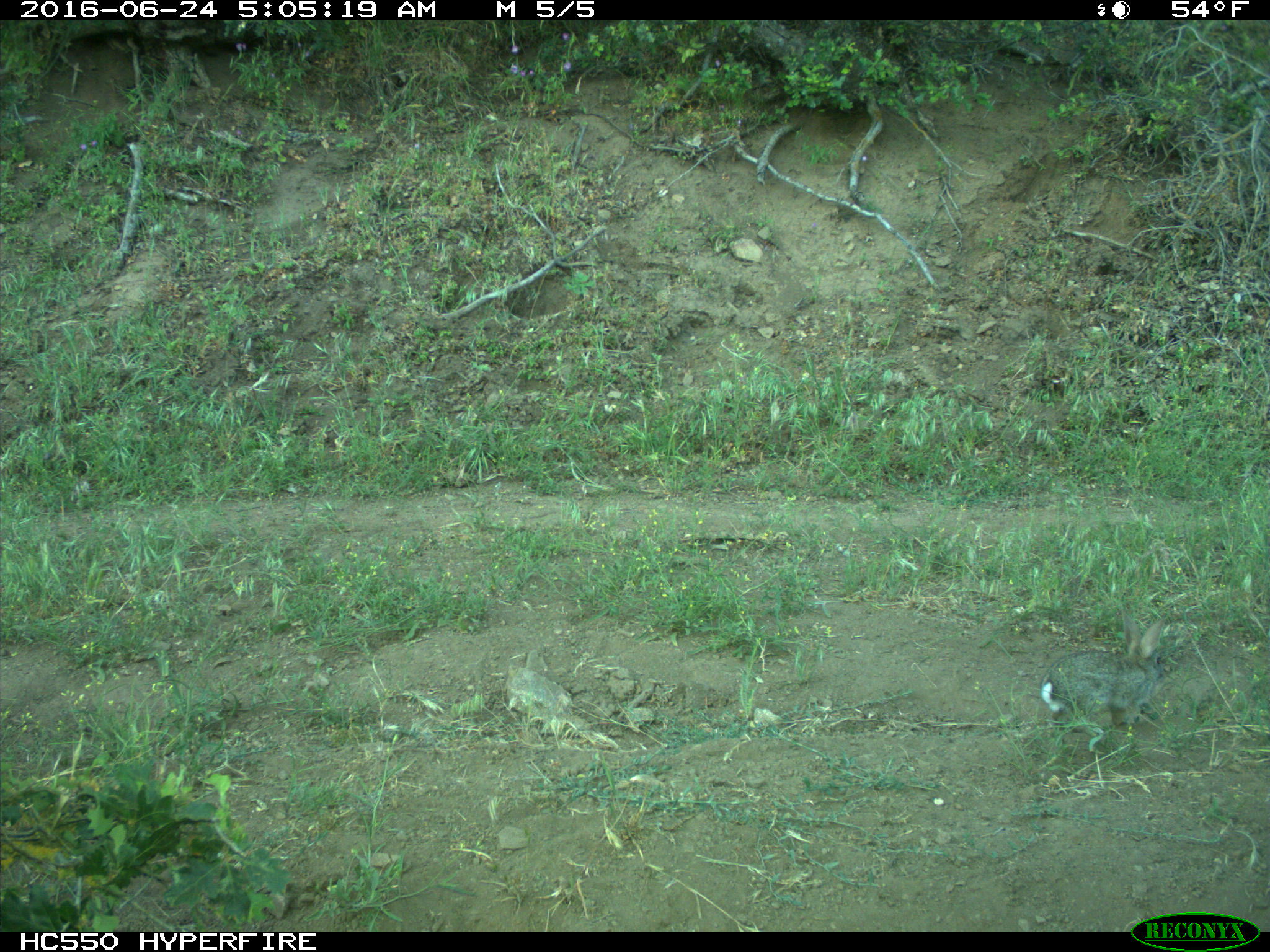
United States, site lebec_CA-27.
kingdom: Animalia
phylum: Chordata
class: Mammalia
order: Lagomorpha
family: Leporidae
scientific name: Leporidae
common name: rabbits and hares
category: unidentified rabbit